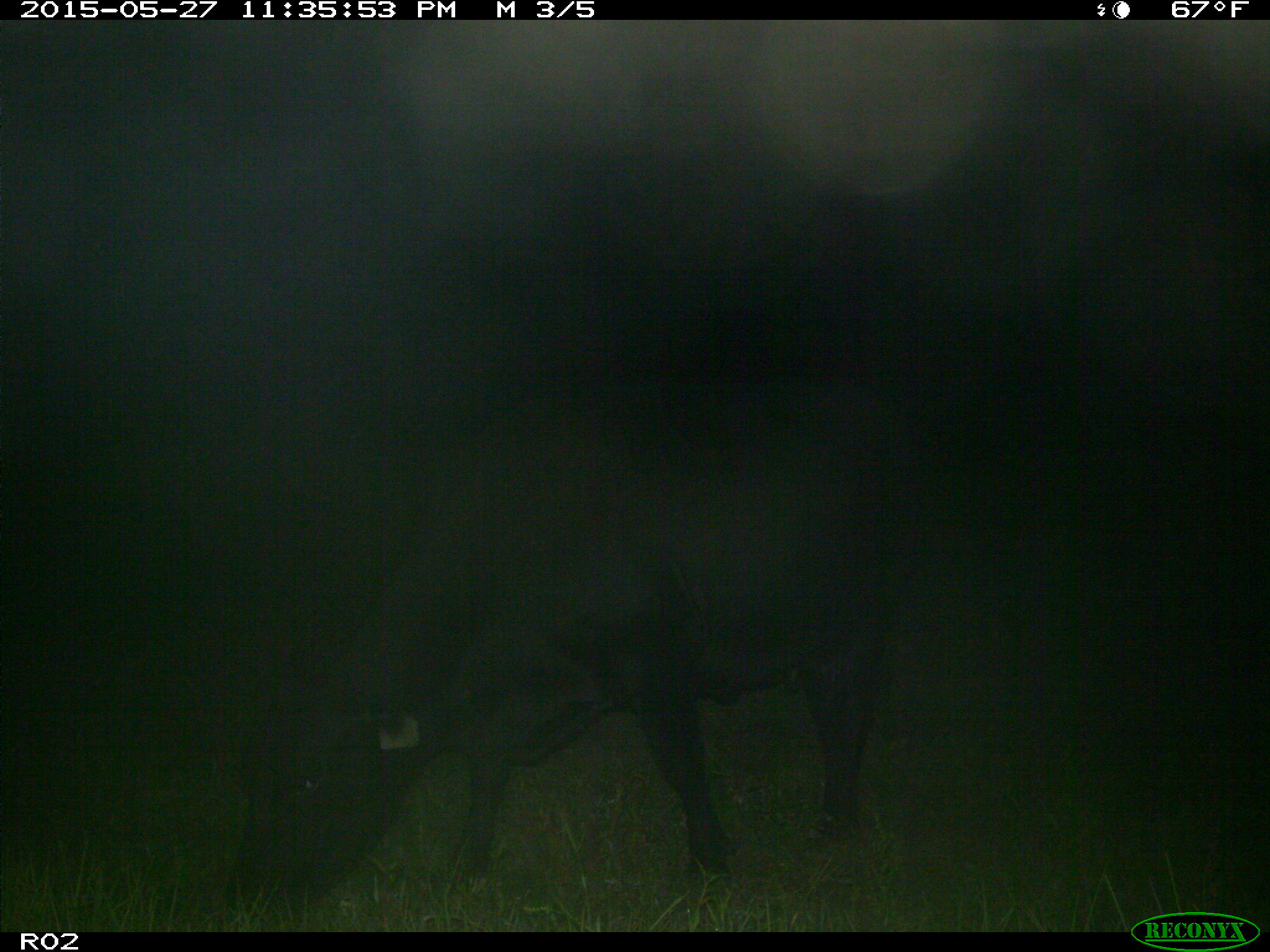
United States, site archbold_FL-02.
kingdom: Animalia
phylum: Chordata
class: Mammalia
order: Artiodactyla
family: Bovidae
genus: Bos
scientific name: Bos taurus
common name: domestic cow